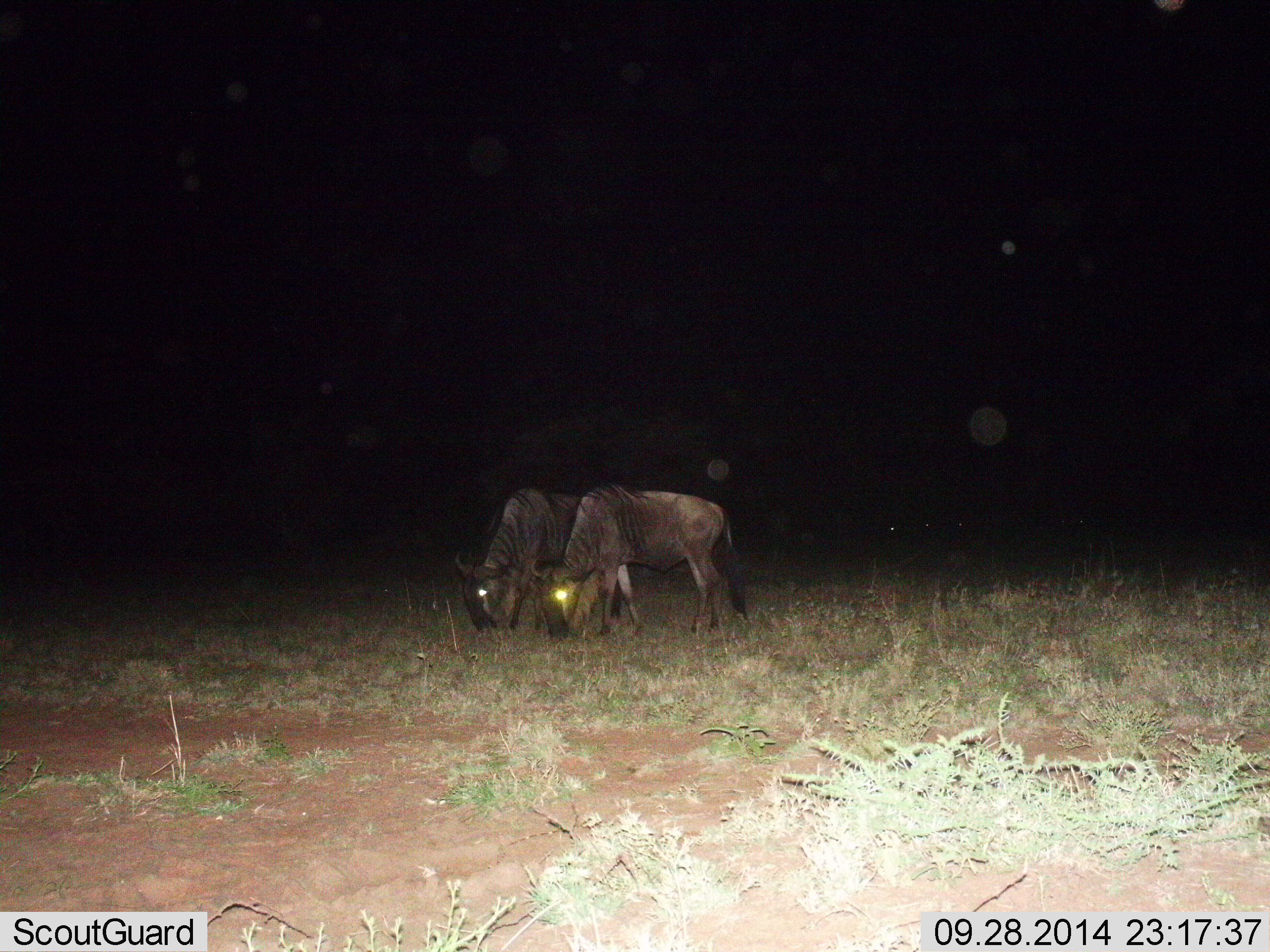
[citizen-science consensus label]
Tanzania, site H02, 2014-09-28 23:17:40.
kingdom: Animalia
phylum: Chordata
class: Mammalia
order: Artiodactyla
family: Bovidae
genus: Connochaetes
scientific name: Connochaetes taurinus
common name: blue wildebeest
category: wildebeest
Wildebeest (blue wildebeest) (Connochaetes taurinus), count 2. Behavior (volunteer vote fractions): standing 20%, resting 0%, moving 0%, interacting 0%. Young present (vote fraction): 0%. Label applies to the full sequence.